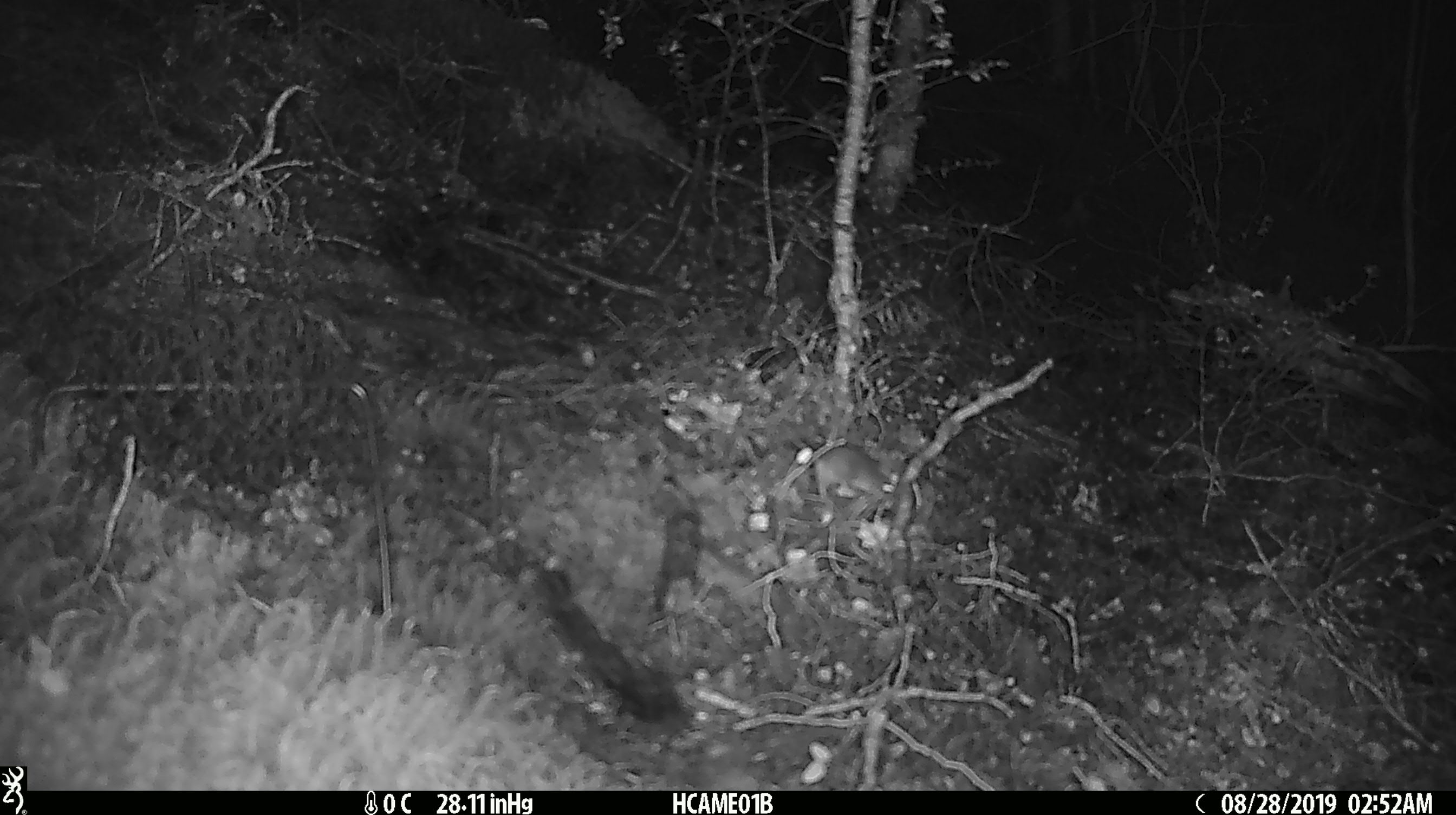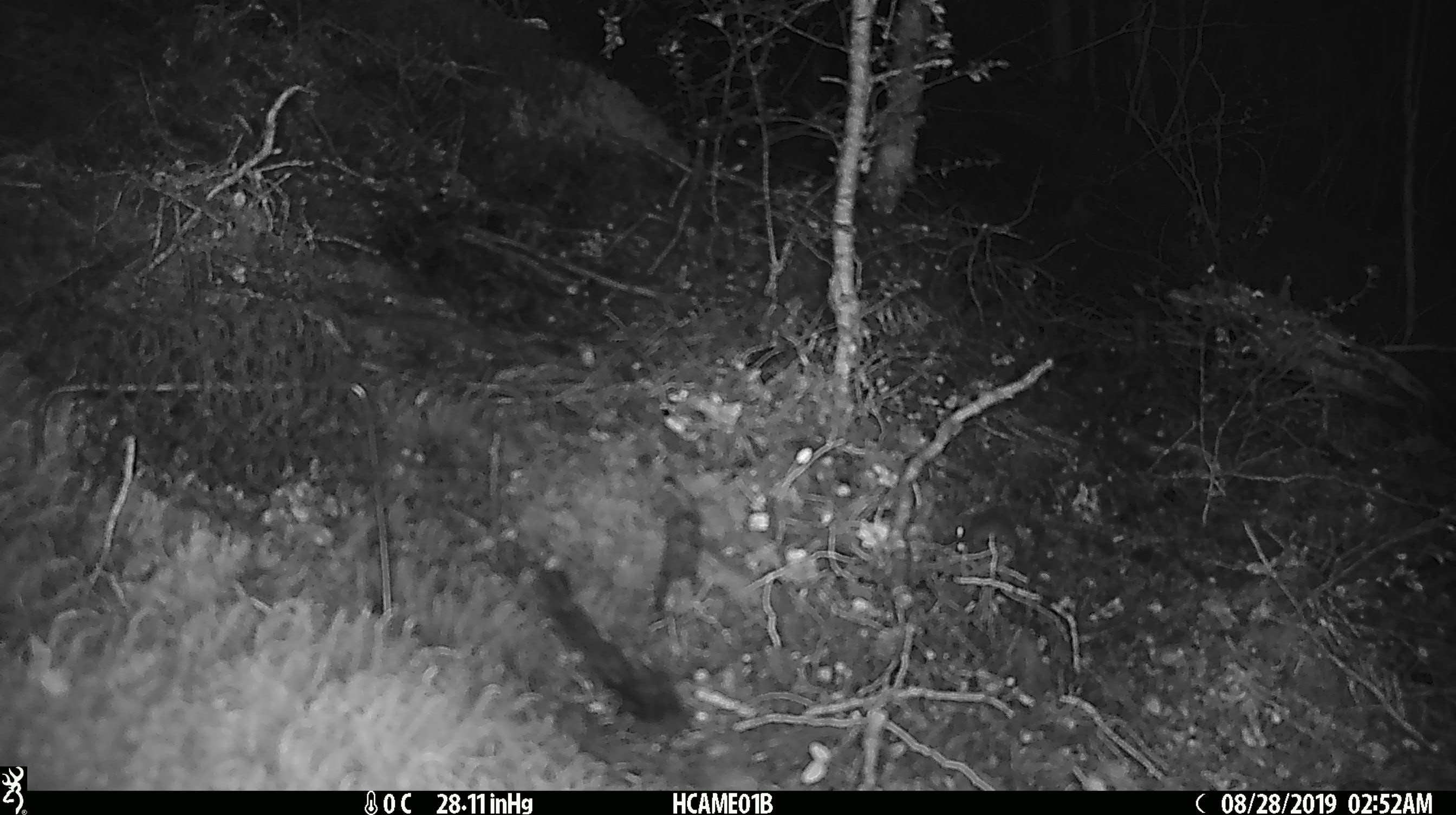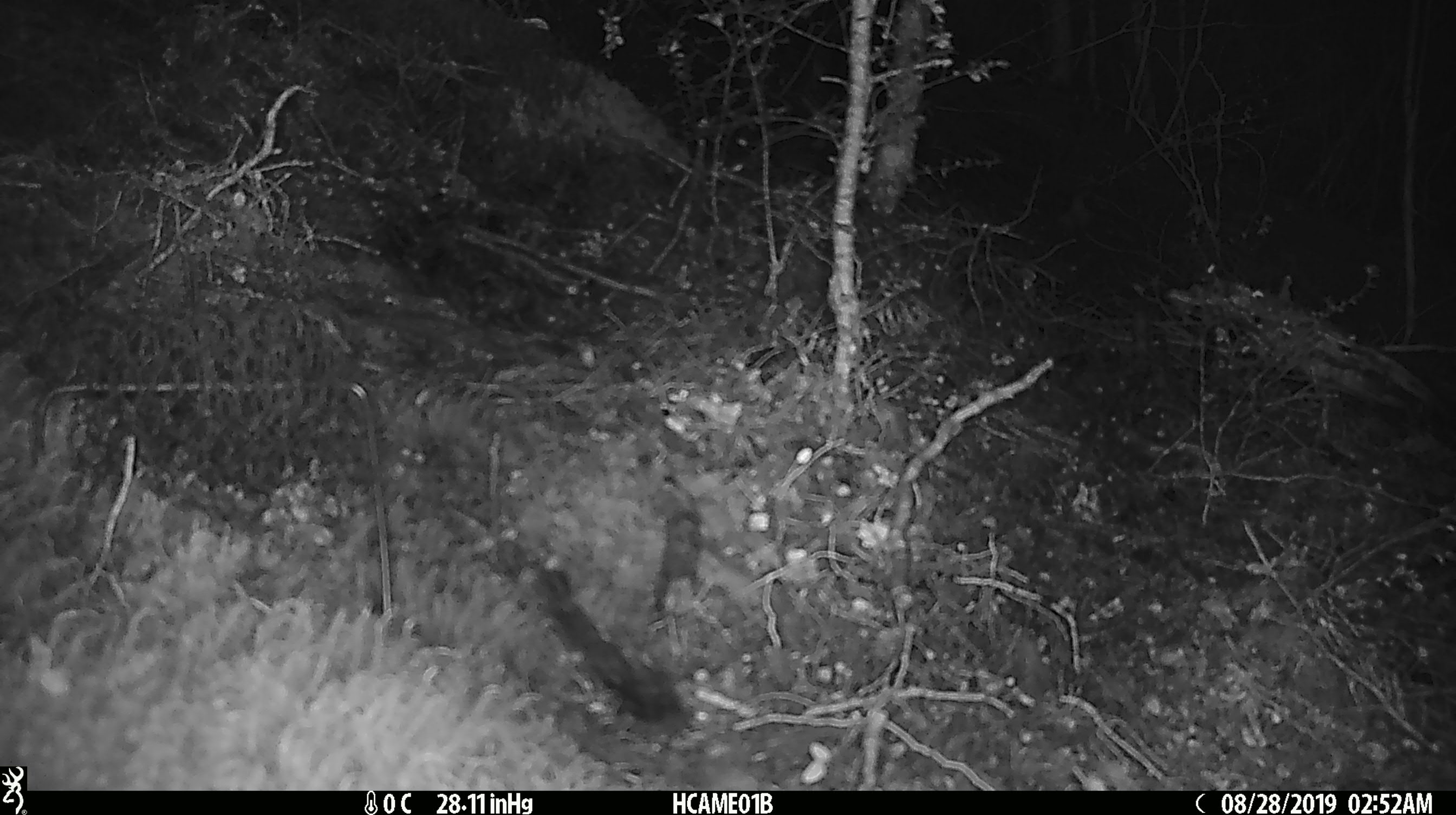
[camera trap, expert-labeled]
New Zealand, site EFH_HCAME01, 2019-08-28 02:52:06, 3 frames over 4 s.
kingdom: Animalia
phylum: Chordata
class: Mammalia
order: Rodentia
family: Muridae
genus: Mus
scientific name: Mus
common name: mouse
Mouse (Mus).